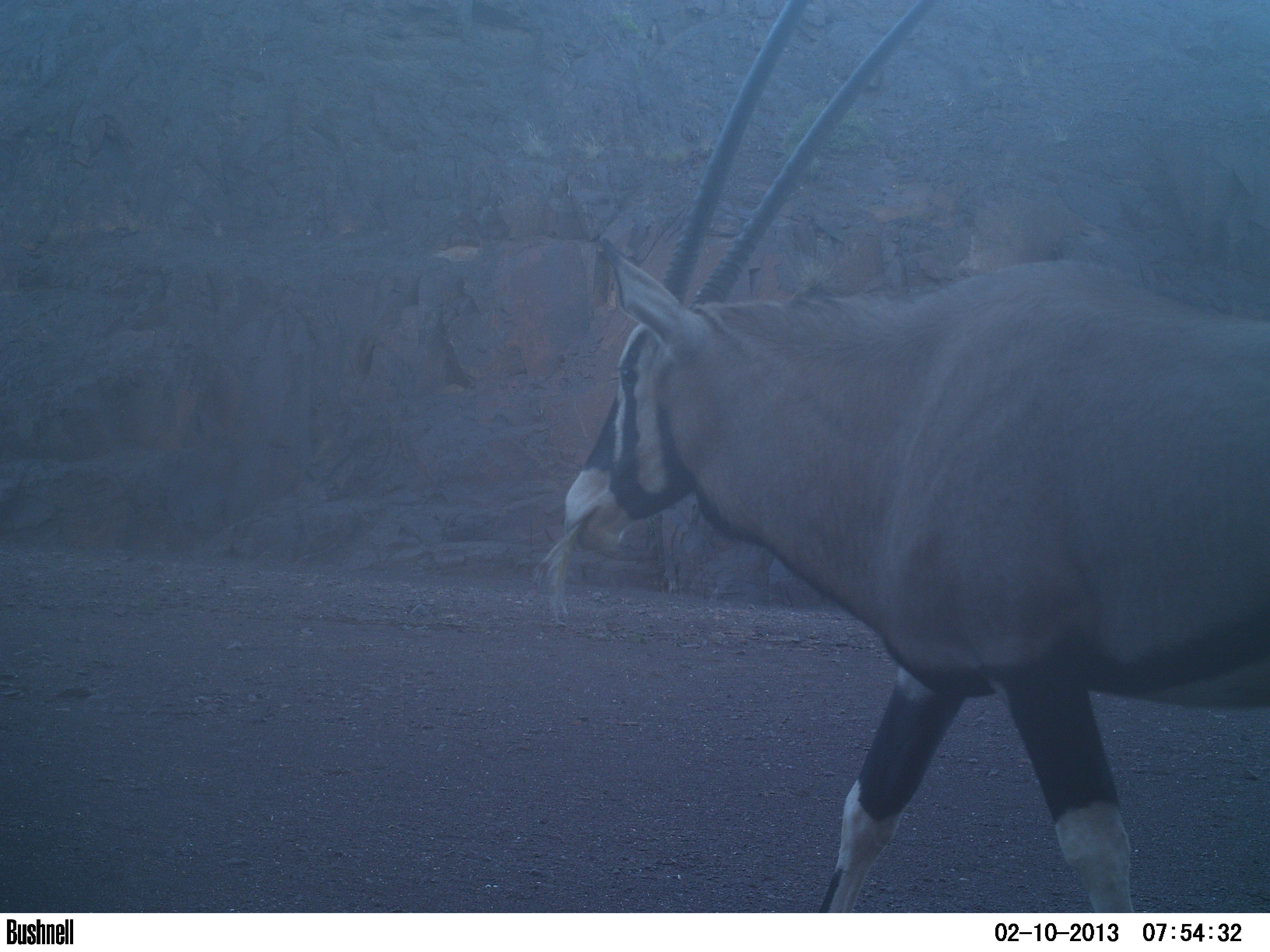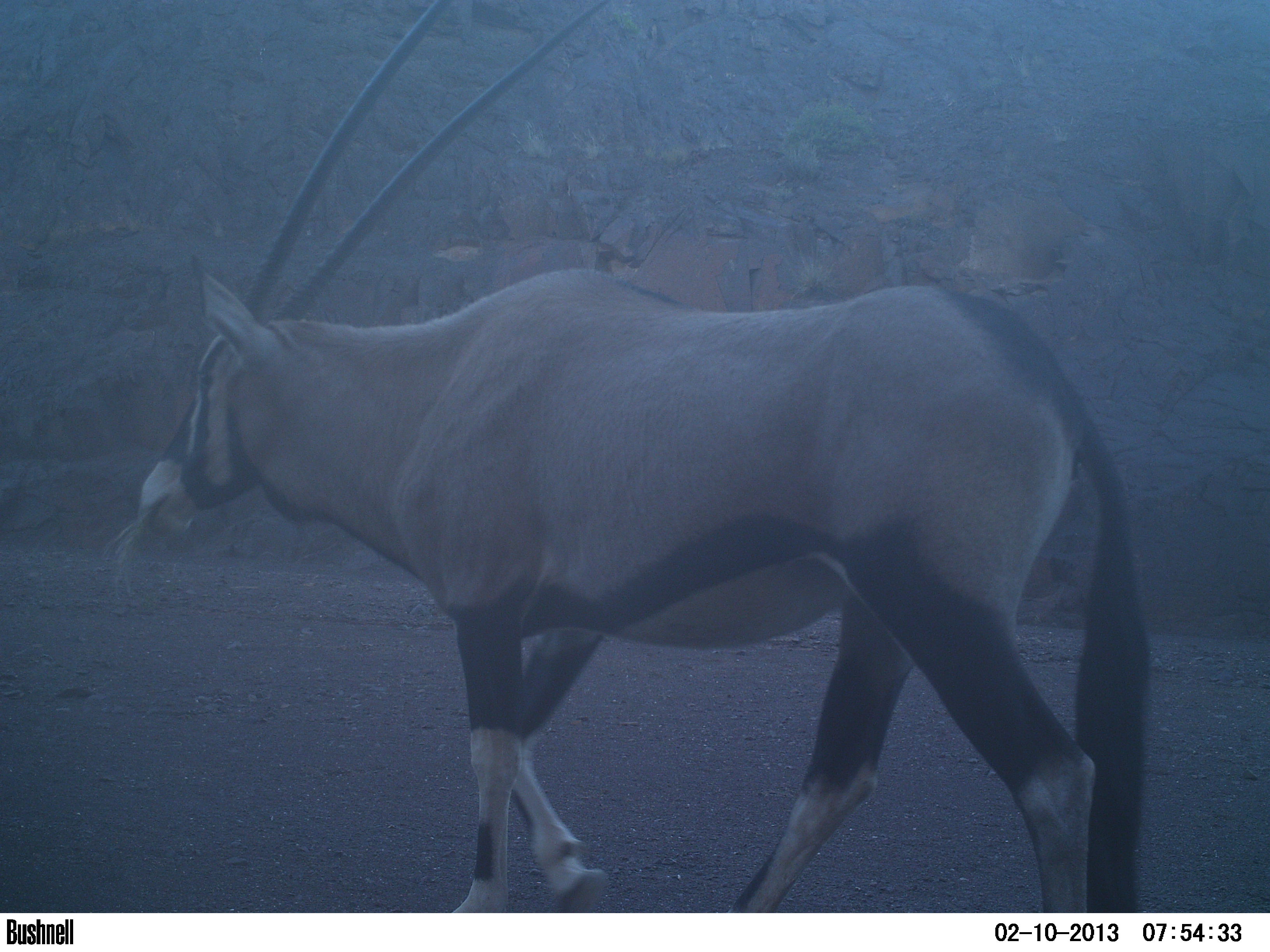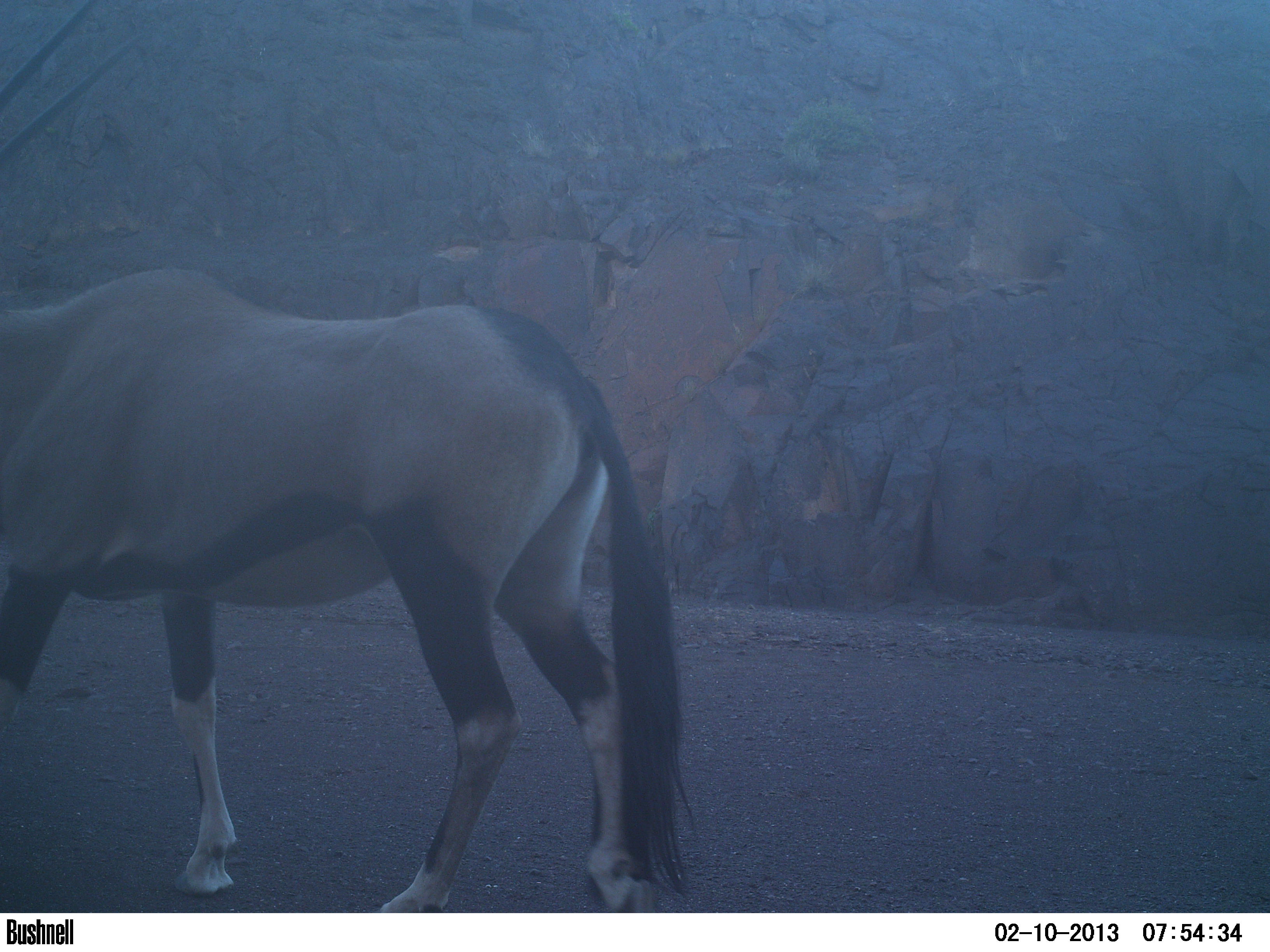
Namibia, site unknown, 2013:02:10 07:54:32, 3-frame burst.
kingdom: Animalia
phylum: Chordata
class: Mammalia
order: Artiodactyla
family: Bovidae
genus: Oryx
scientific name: Oryx gazella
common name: gemsbok